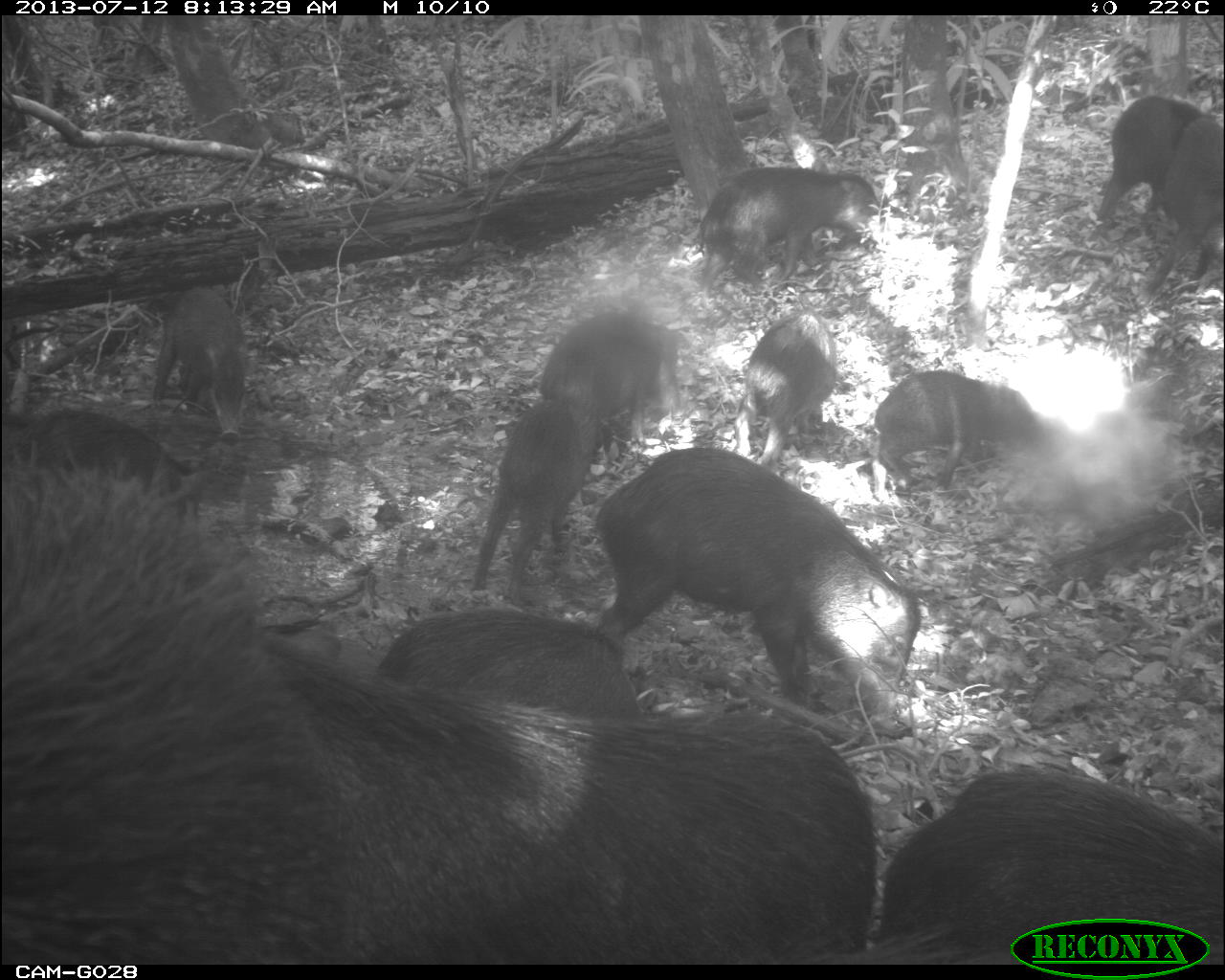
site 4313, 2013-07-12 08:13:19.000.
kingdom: Animalia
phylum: Chordata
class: Mammalia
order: Artiodactyla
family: Tayassuidae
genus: Tayassu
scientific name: Tayassu pecari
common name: white-lipped peccary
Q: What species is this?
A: Tayassu pecari (white-lipped peccary).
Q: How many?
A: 20.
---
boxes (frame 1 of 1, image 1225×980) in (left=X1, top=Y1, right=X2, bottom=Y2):
tayassu pecari: (left=0, top=452, right=880, bottom=964); (left=591, top=448, right=923, bottom=715); (left=875, top=760, right=1223, bottom=965); (left=372, top=606, right=645, bottom=714); (left=684, top=166, right=887, bottom=309); (left=470, top=388, right=597, bottom=605); (left=872, top=367, right=1041, bottom=503); (left=540, top=313, right=689, bottom=450); (left=734, top=305, right=839, bottom=464); (left=1138, top=112, right=1225, bottom=300); (left=147, top=287, right=248, bottom=443); (left=0, top=397, right=189, bottom=480); (left=1093, top=94, right=1206, bottom=225)